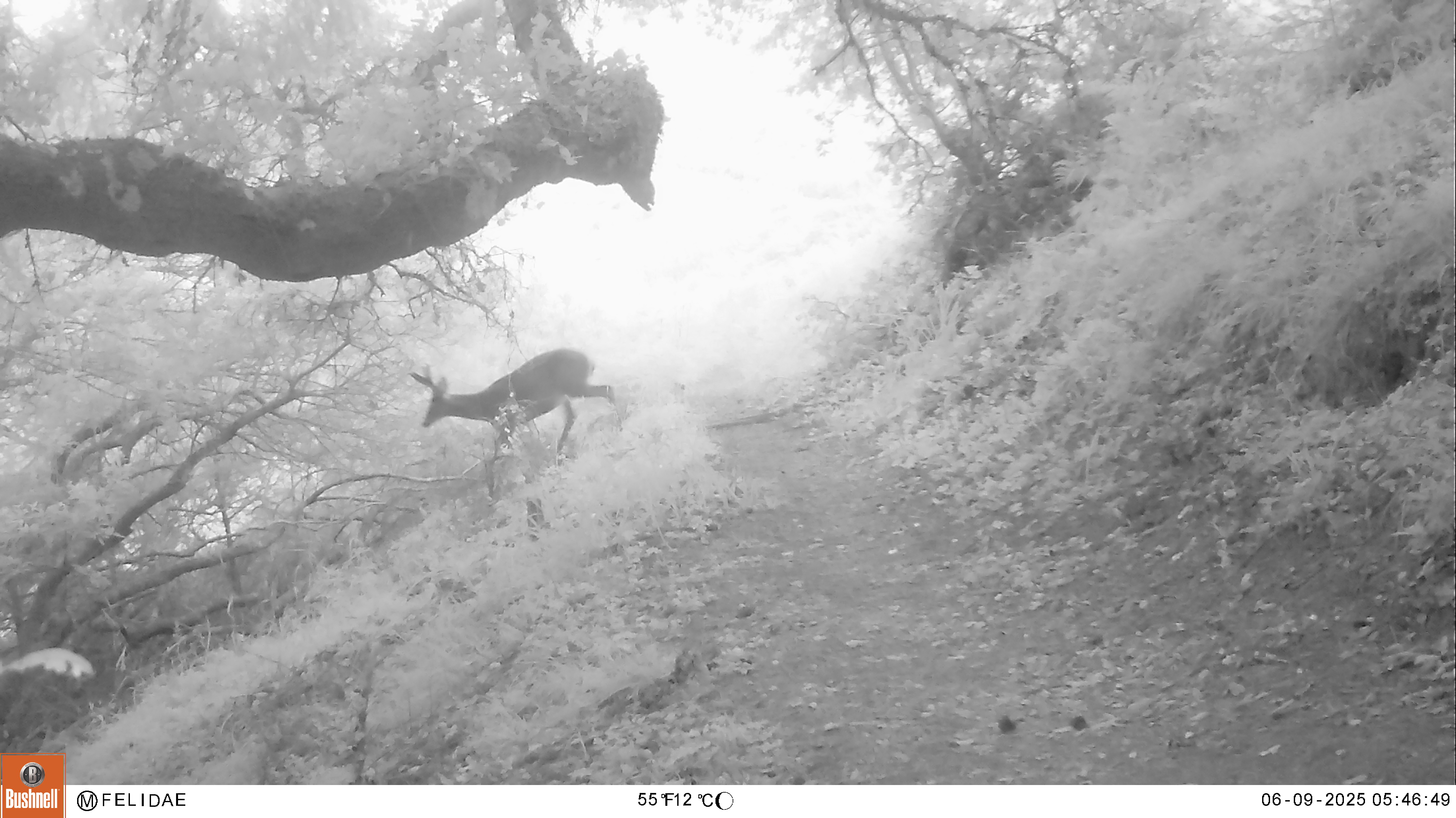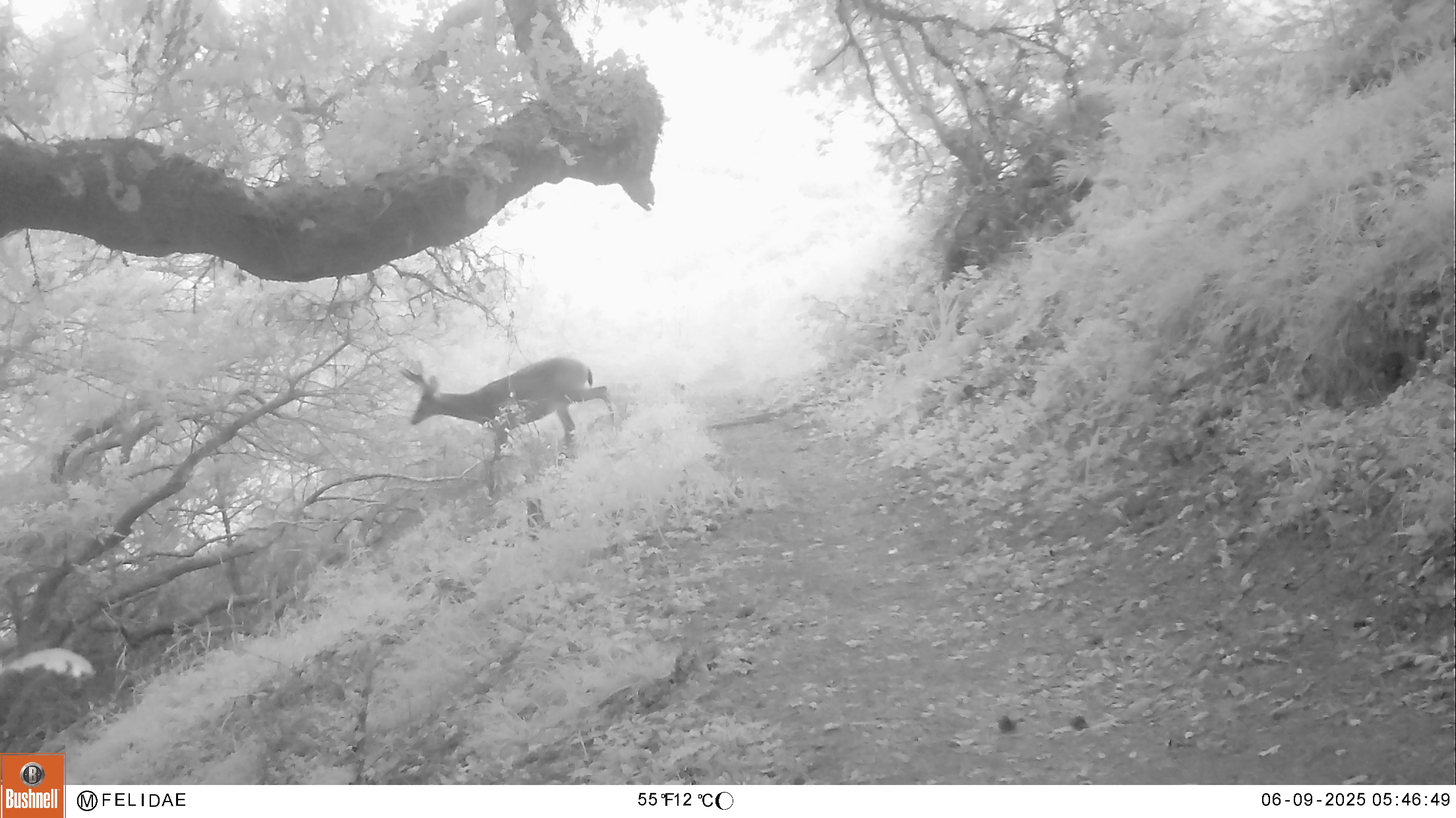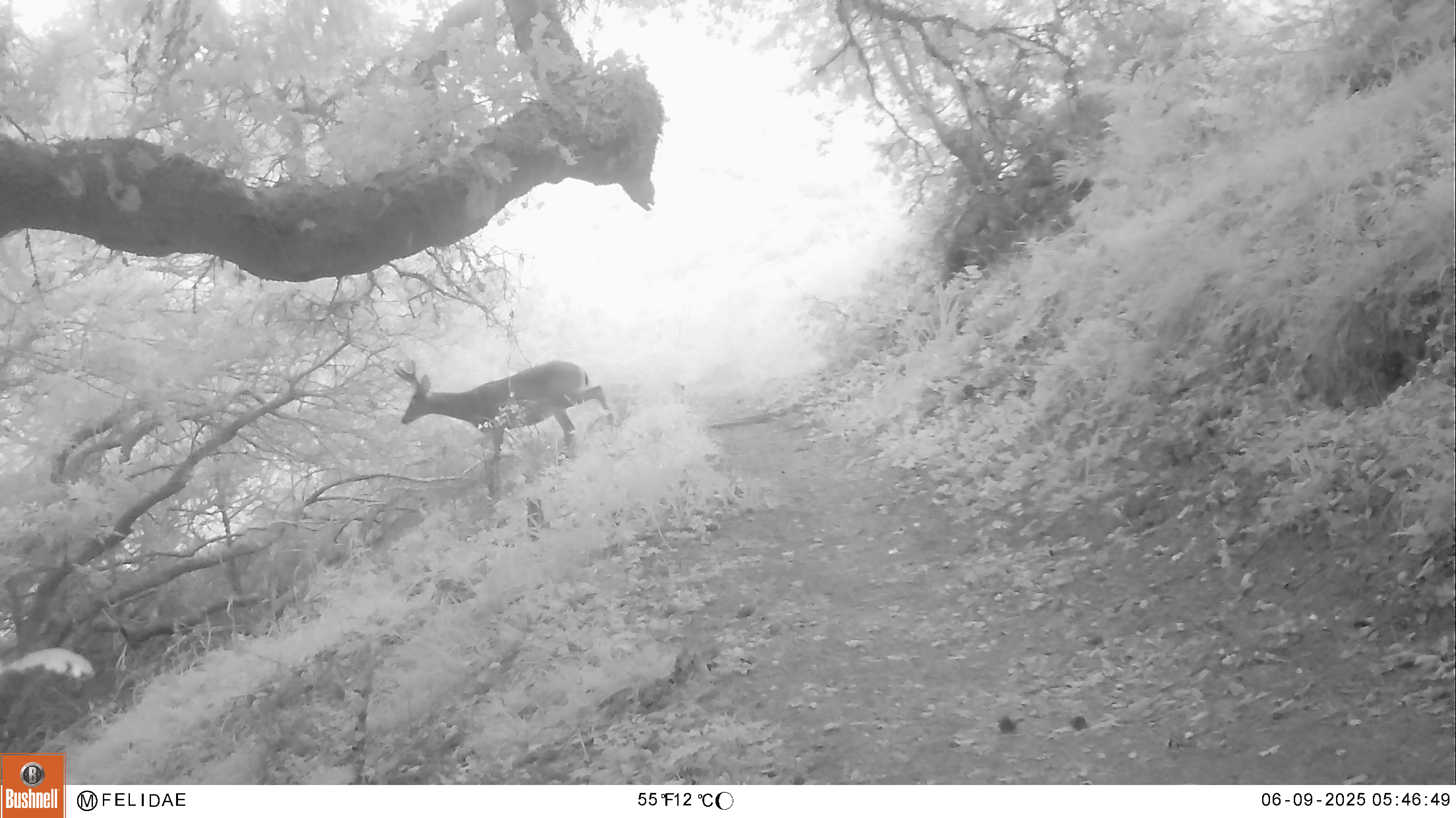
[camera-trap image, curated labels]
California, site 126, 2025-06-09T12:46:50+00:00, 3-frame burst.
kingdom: Animalia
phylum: Chordata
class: Mammalia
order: Artiodactyla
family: Cervidae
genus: Odocoileus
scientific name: Odocoileus hemionus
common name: mule deer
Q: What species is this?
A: Mule deer (Odocoileus hemionus).